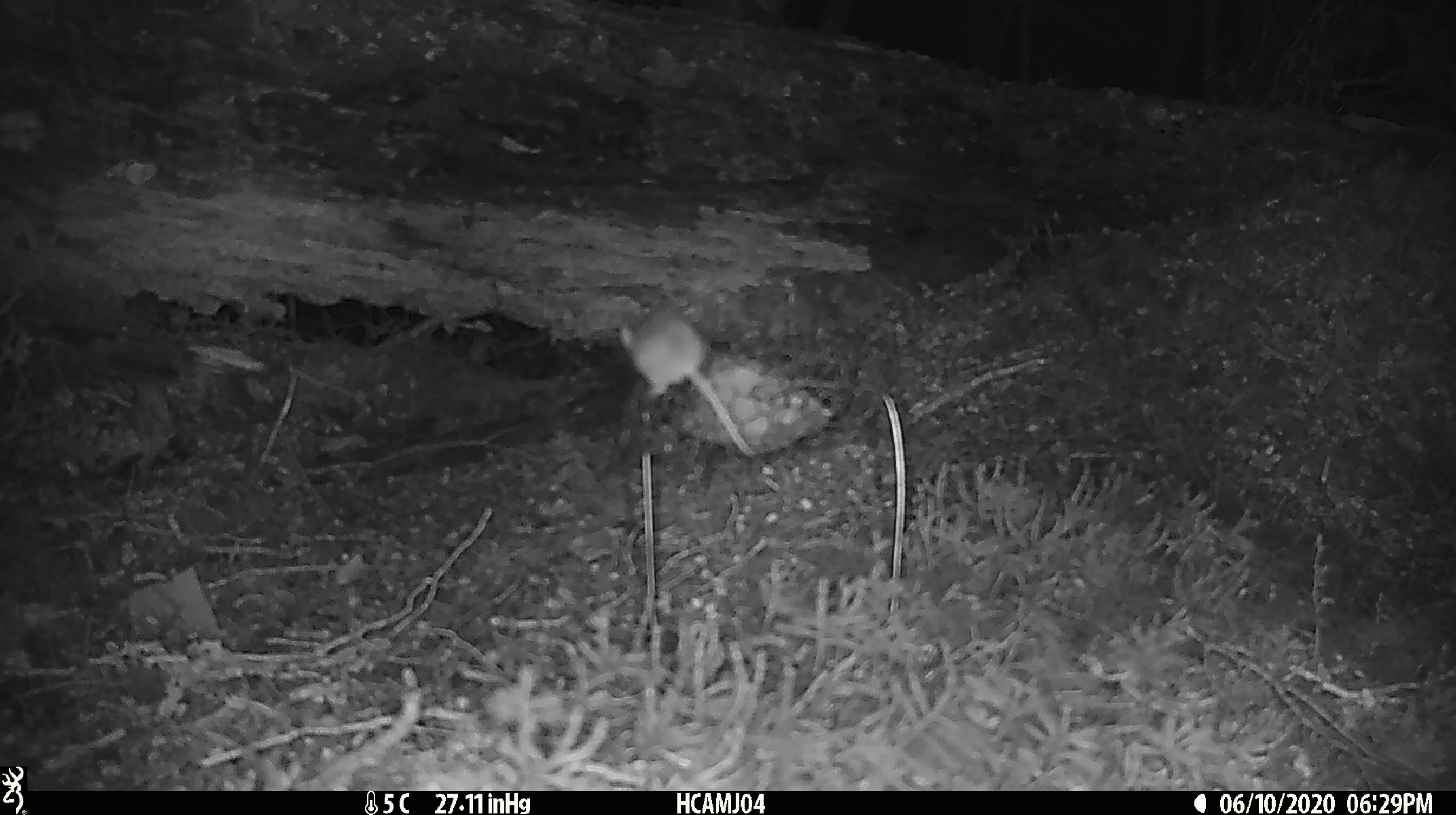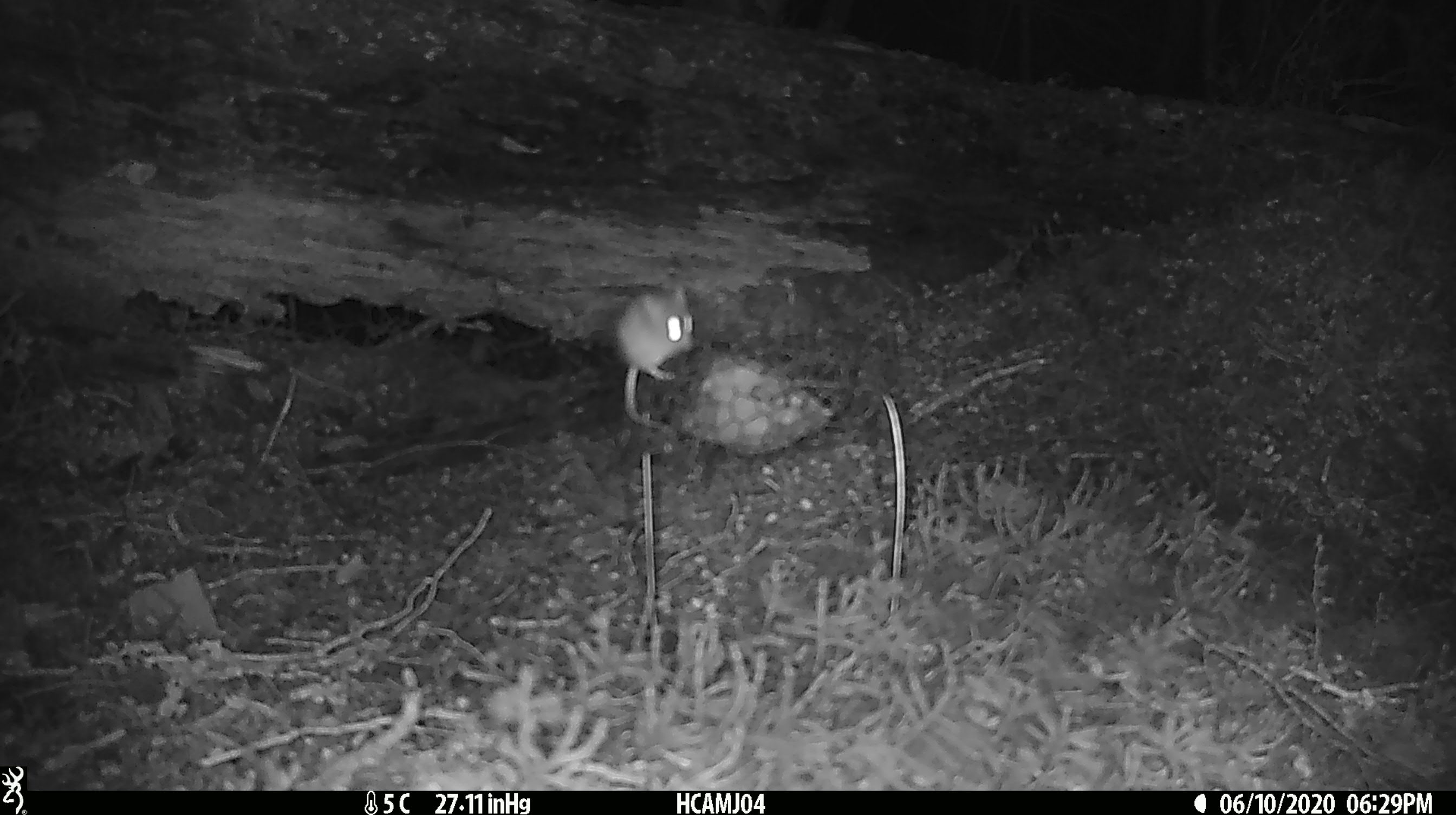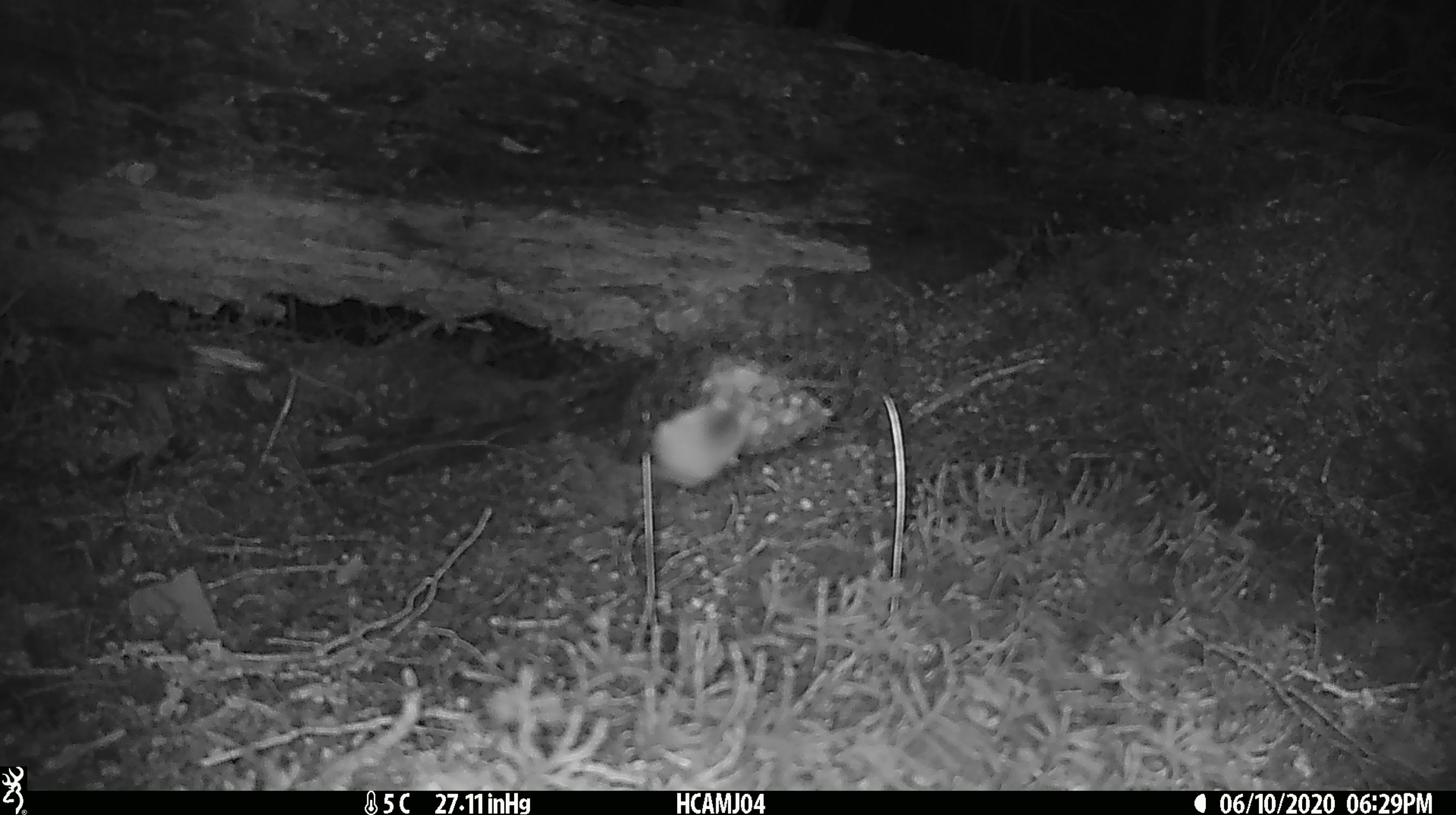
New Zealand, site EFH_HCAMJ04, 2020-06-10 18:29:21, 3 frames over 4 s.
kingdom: Animalia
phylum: Chordata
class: Mammalia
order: Rodentia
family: Muridae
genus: Mus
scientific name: Mus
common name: mouse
Mouse (Mus).